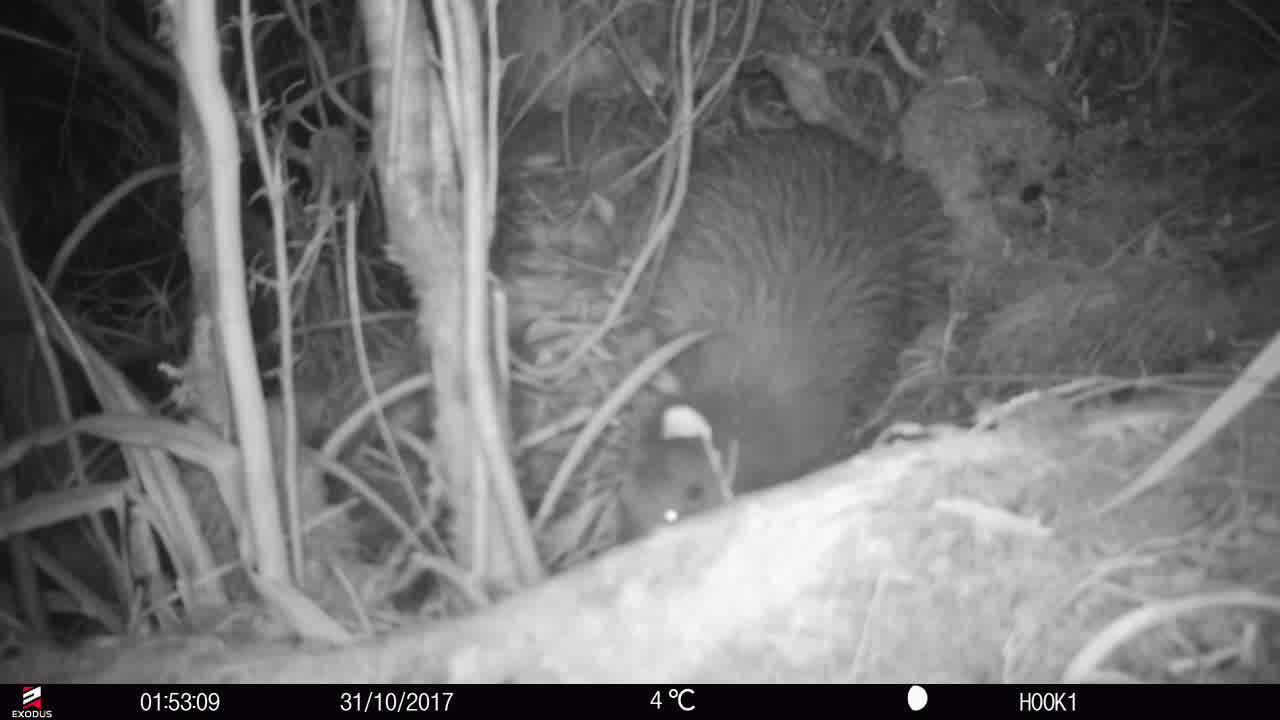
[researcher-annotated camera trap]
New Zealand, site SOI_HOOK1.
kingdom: Animalia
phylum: Chordata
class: Aves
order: Apterygiformes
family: Apterygidae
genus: Apteryx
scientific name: Apteryx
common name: kiwi